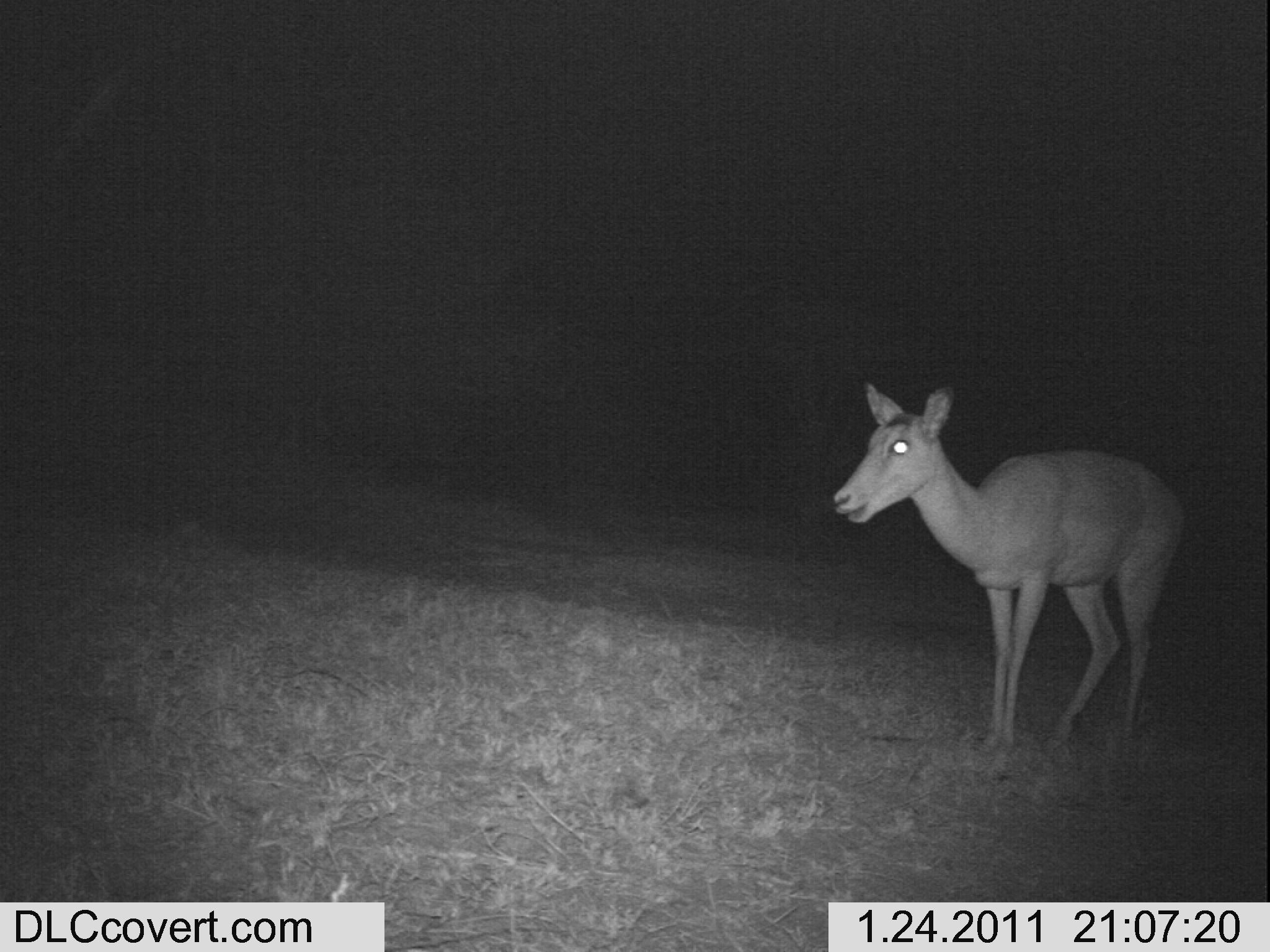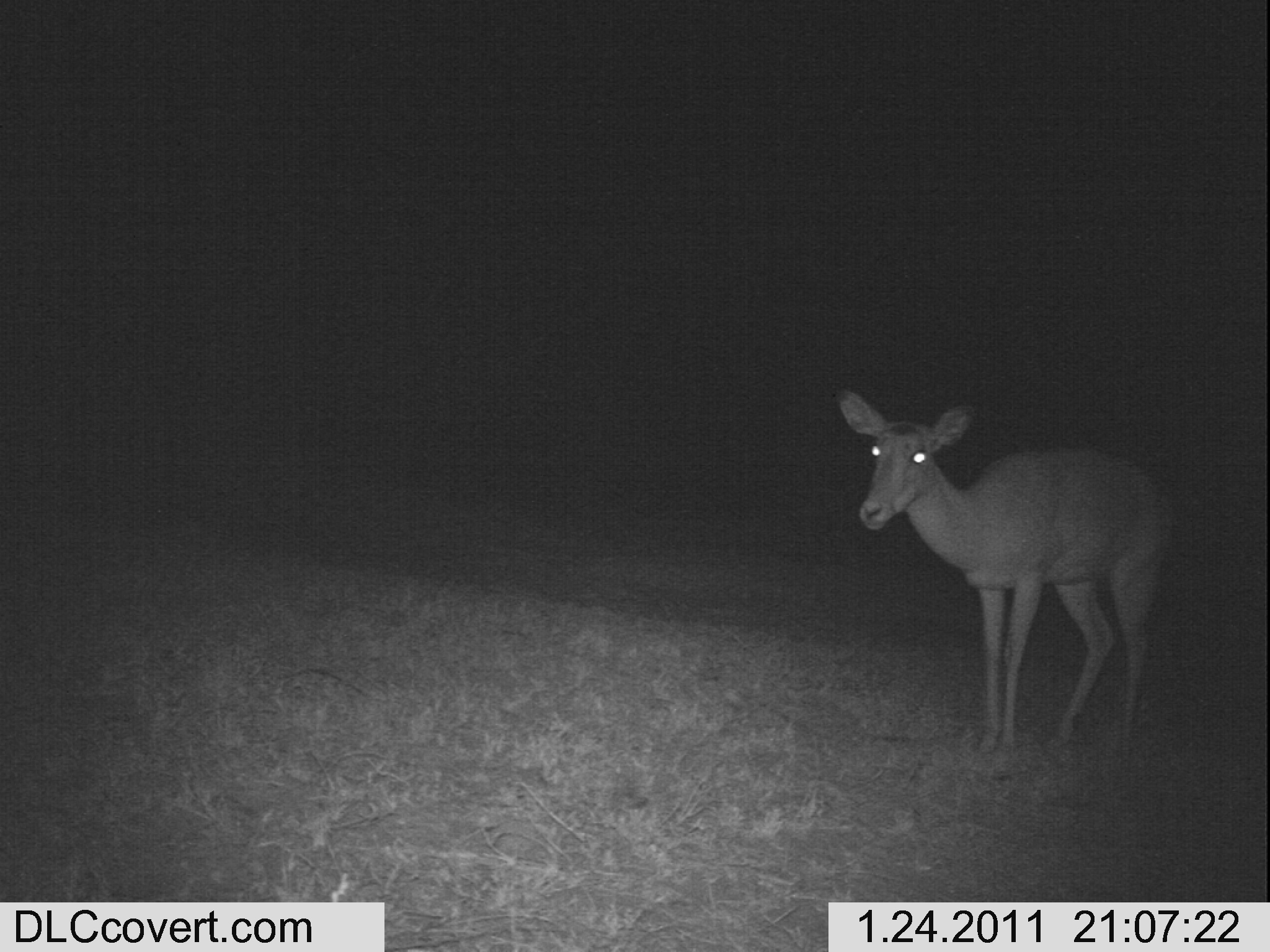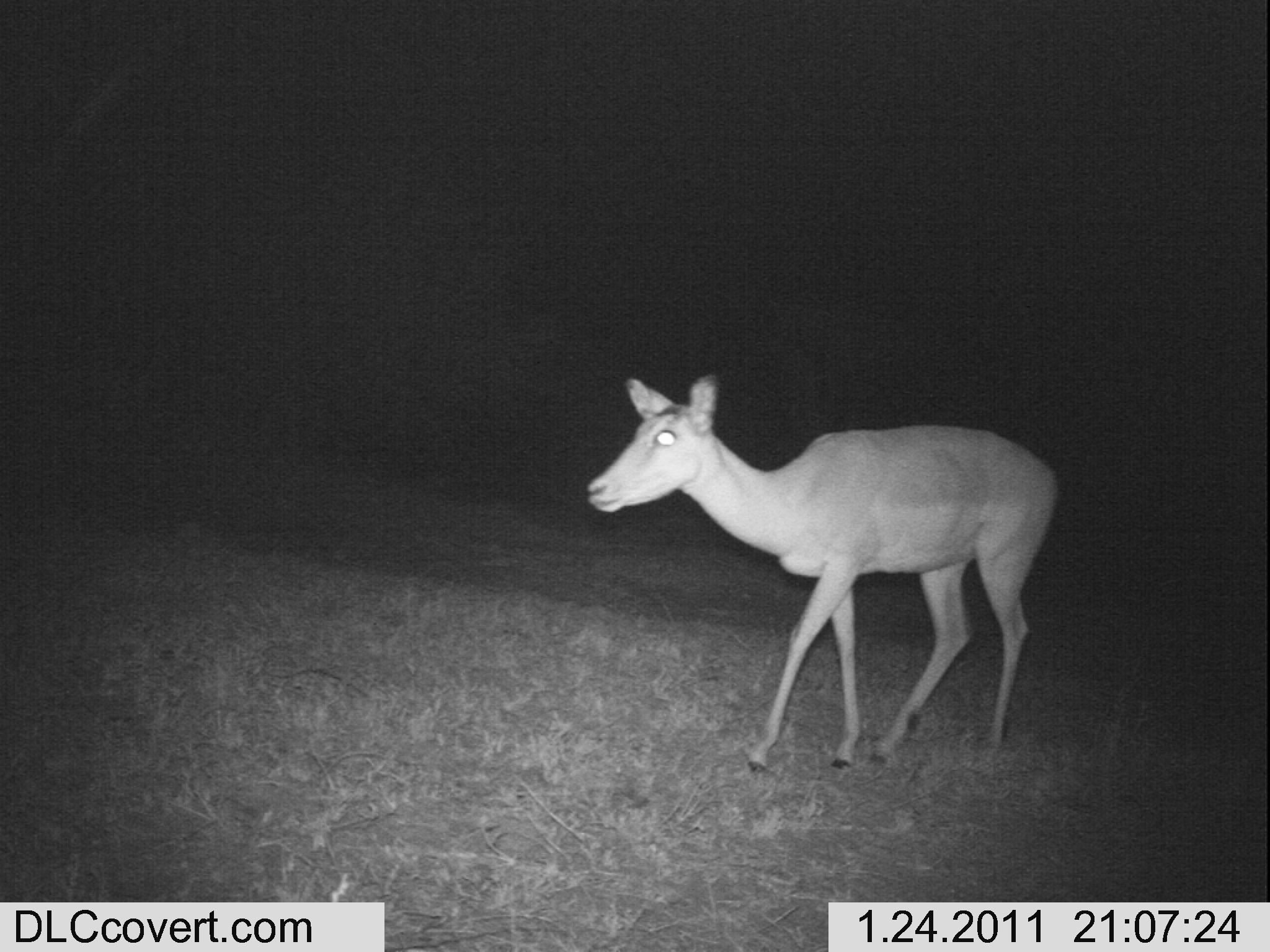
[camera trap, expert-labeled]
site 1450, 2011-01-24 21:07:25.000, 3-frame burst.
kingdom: Animalia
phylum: Chordata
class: Mammalia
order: Artiodactyla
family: Bovidae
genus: Aepyceros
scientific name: Aepyceros melampus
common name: impala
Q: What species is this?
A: Aepyceros melampus (impala).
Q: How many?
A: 1.